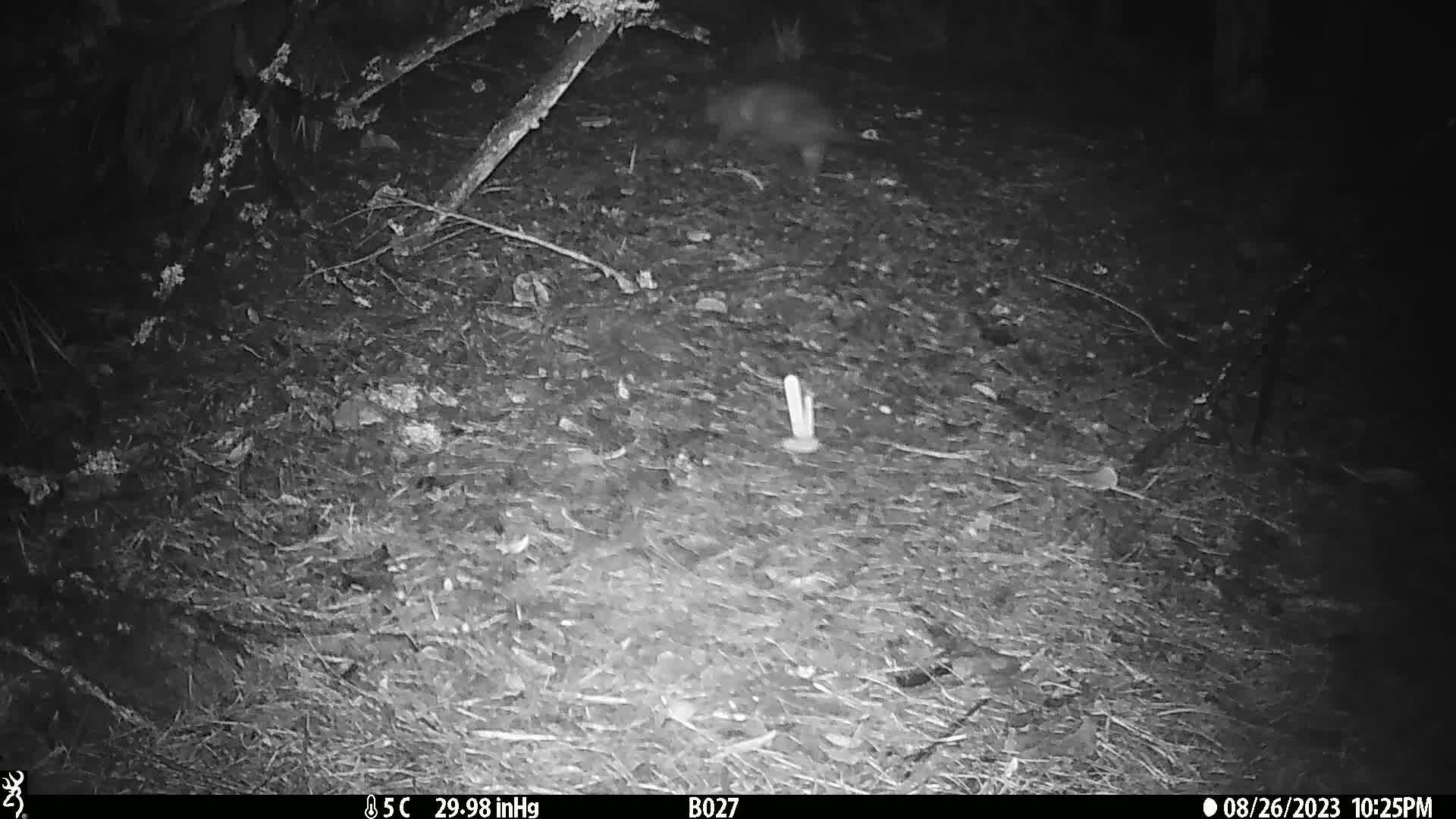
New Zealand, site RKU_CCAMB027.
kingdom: Animalia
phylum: Chordata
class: Mammalia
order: Diprotodontia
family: Phalangeridae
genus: Trichosurus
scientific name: Trichosurus vulpecula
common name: common brushtail possum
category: possum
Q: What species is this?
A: Possum (common brushtail possum) (Trichosurus vulpecula).